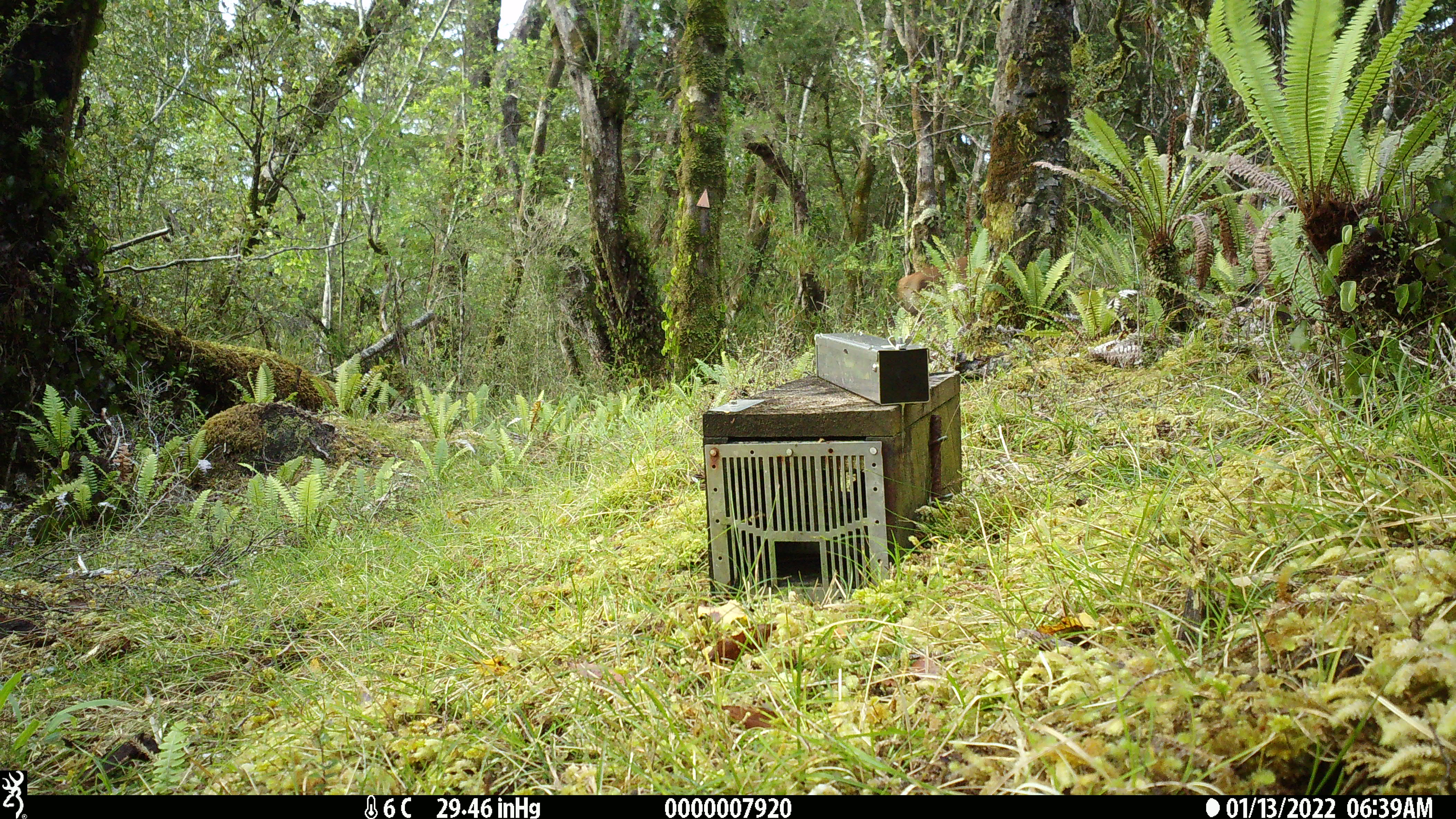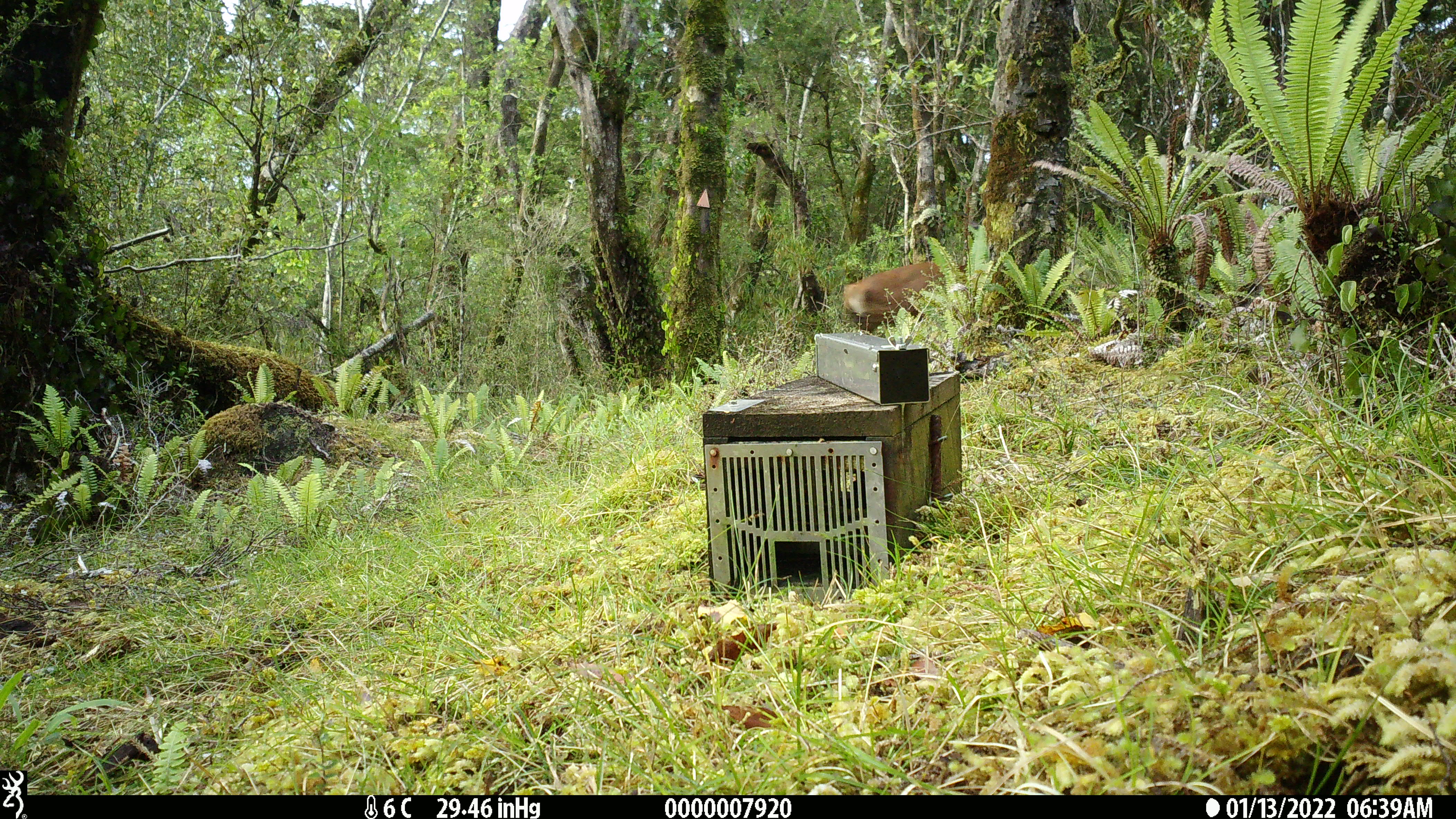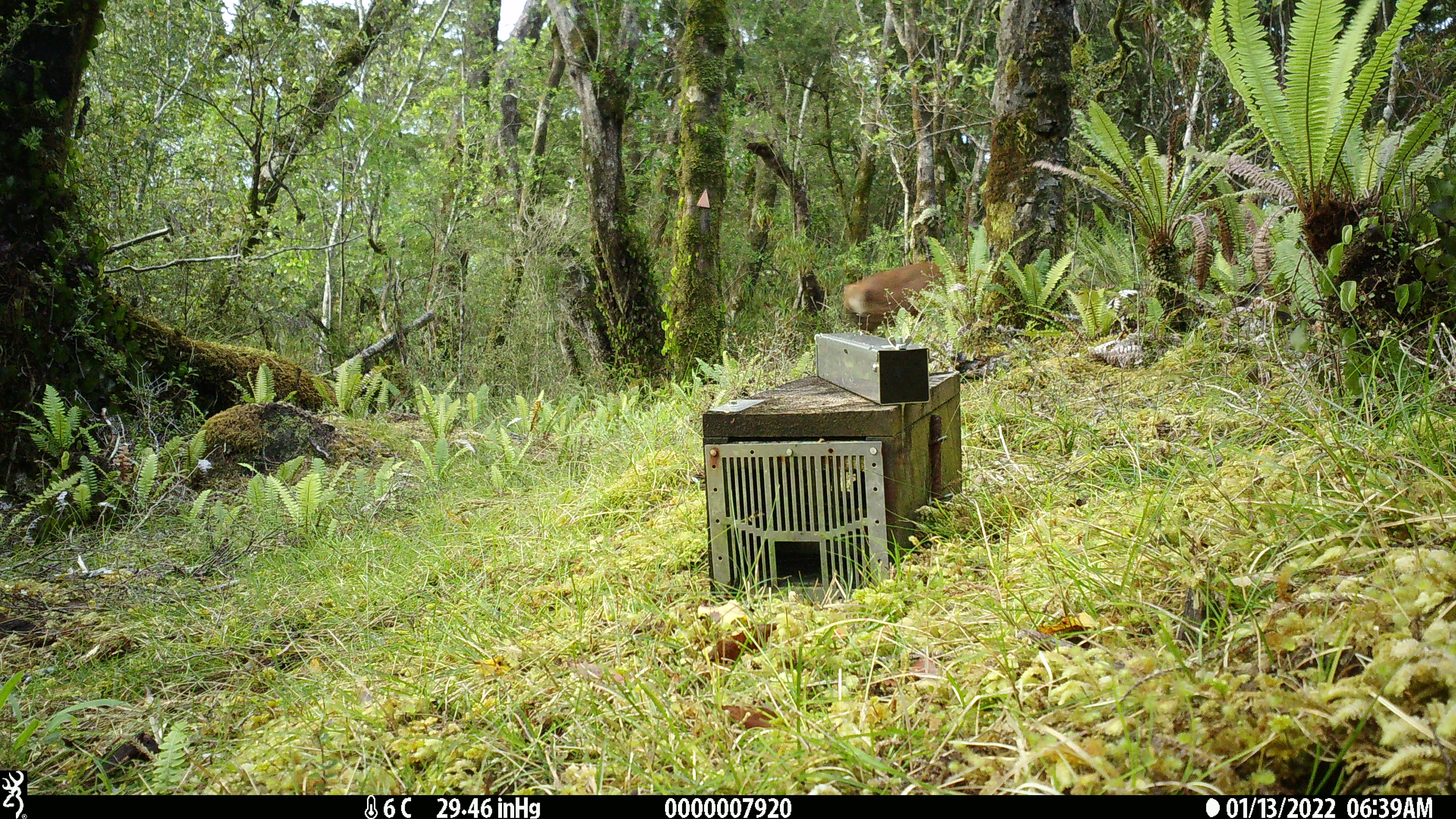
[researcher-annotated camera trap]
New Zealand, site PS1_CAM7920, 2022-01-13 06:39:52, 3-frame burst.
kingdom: Animalia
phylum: Chordata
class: Mammalia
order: Artiodactyla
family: Cervidae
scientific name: Cervidae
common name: deer